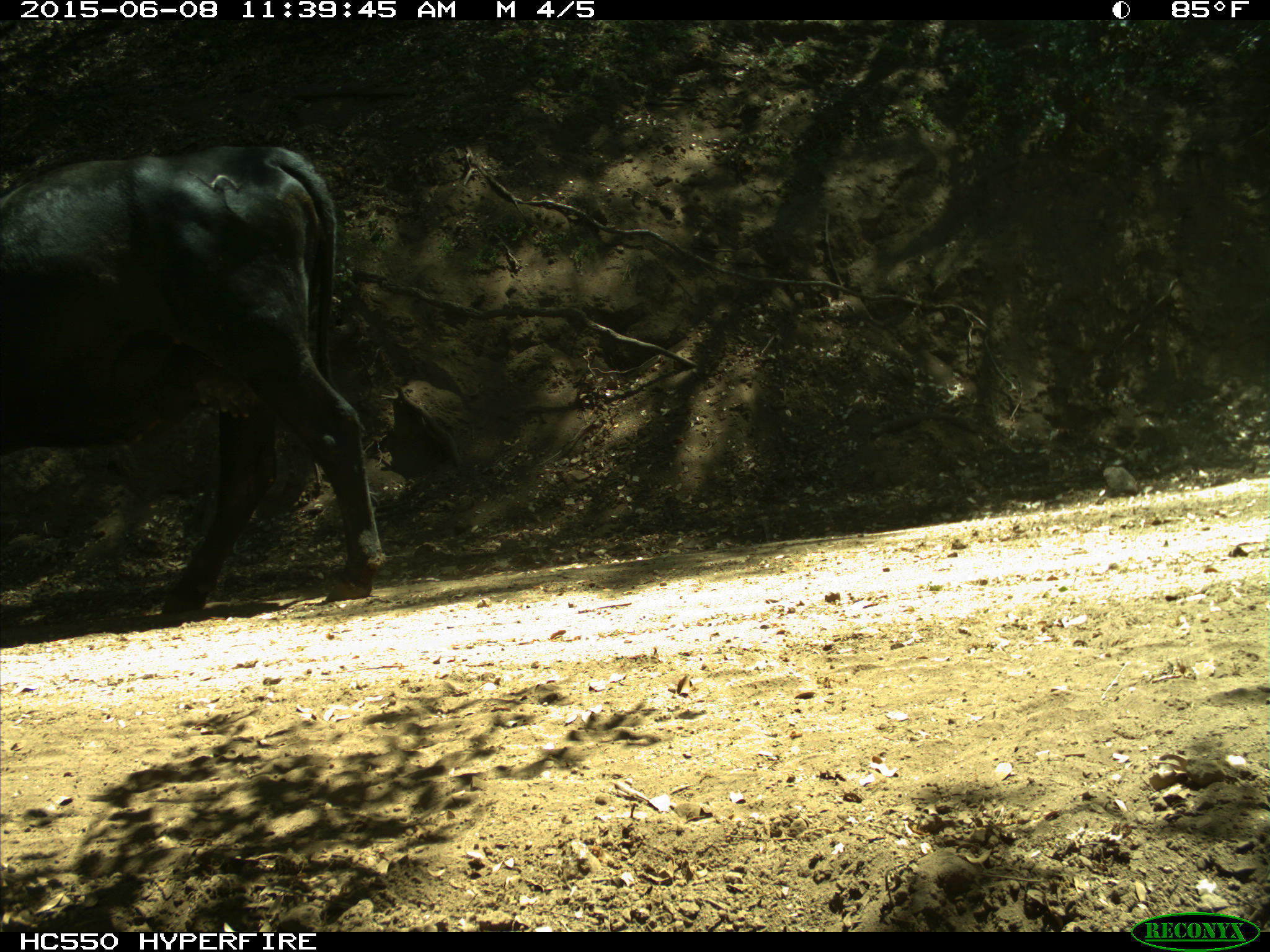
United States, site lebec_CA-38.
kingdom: Animalia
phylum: Chordata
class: Mammalia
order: Artiodactyla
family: Bovidae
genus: Bos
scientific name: Bos taurus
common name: domestic cow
Bos taurus (domestic cow).